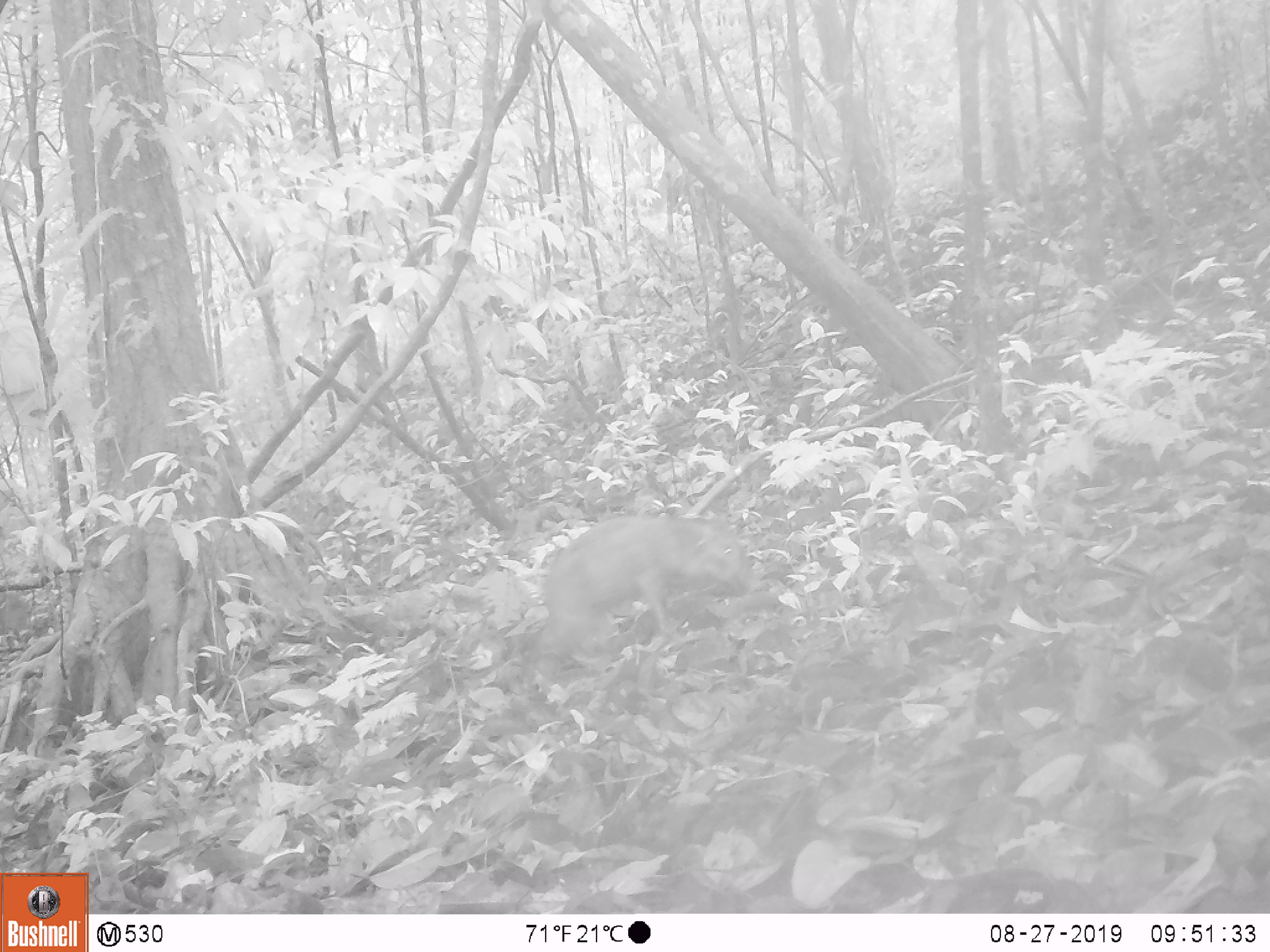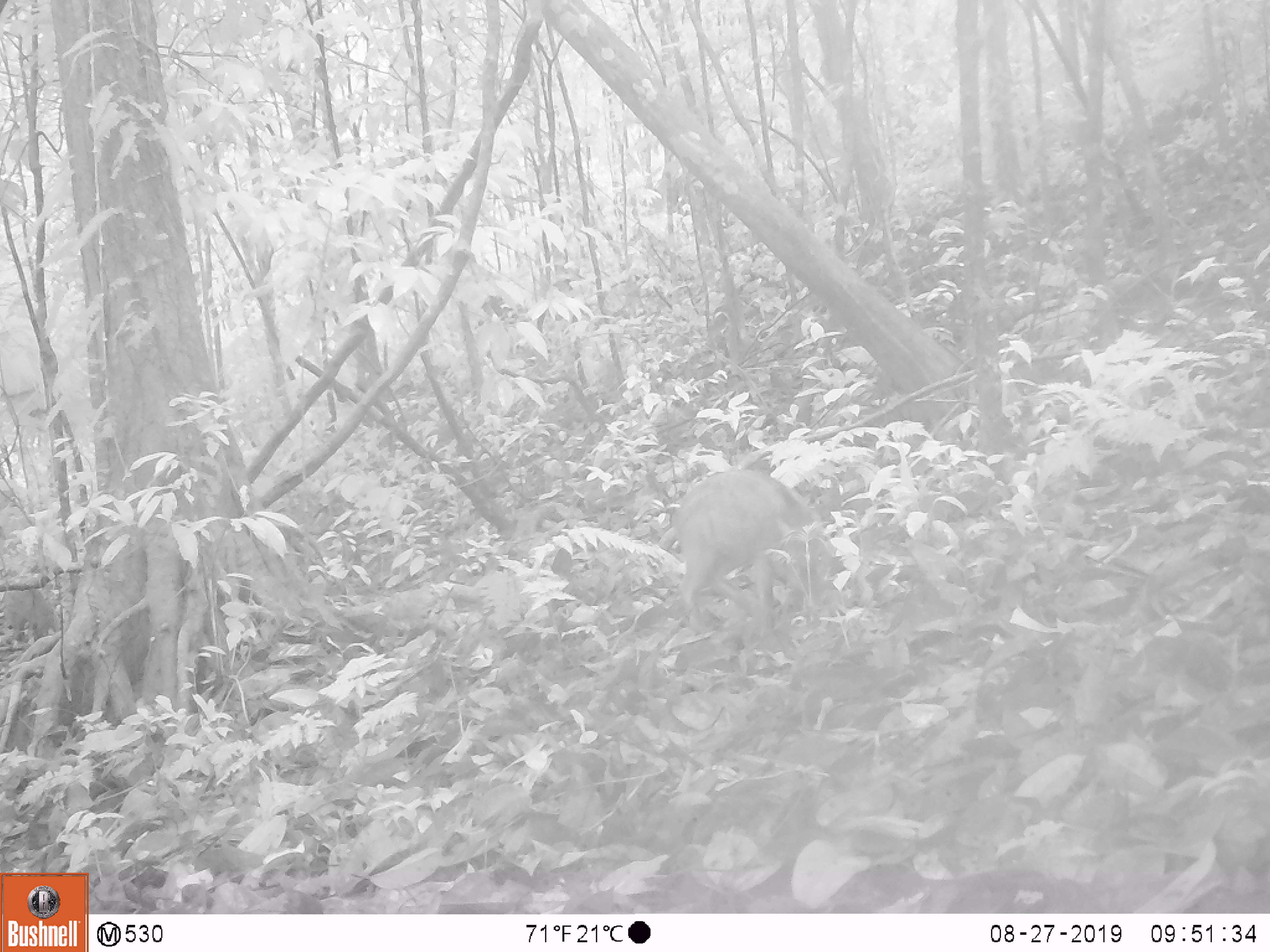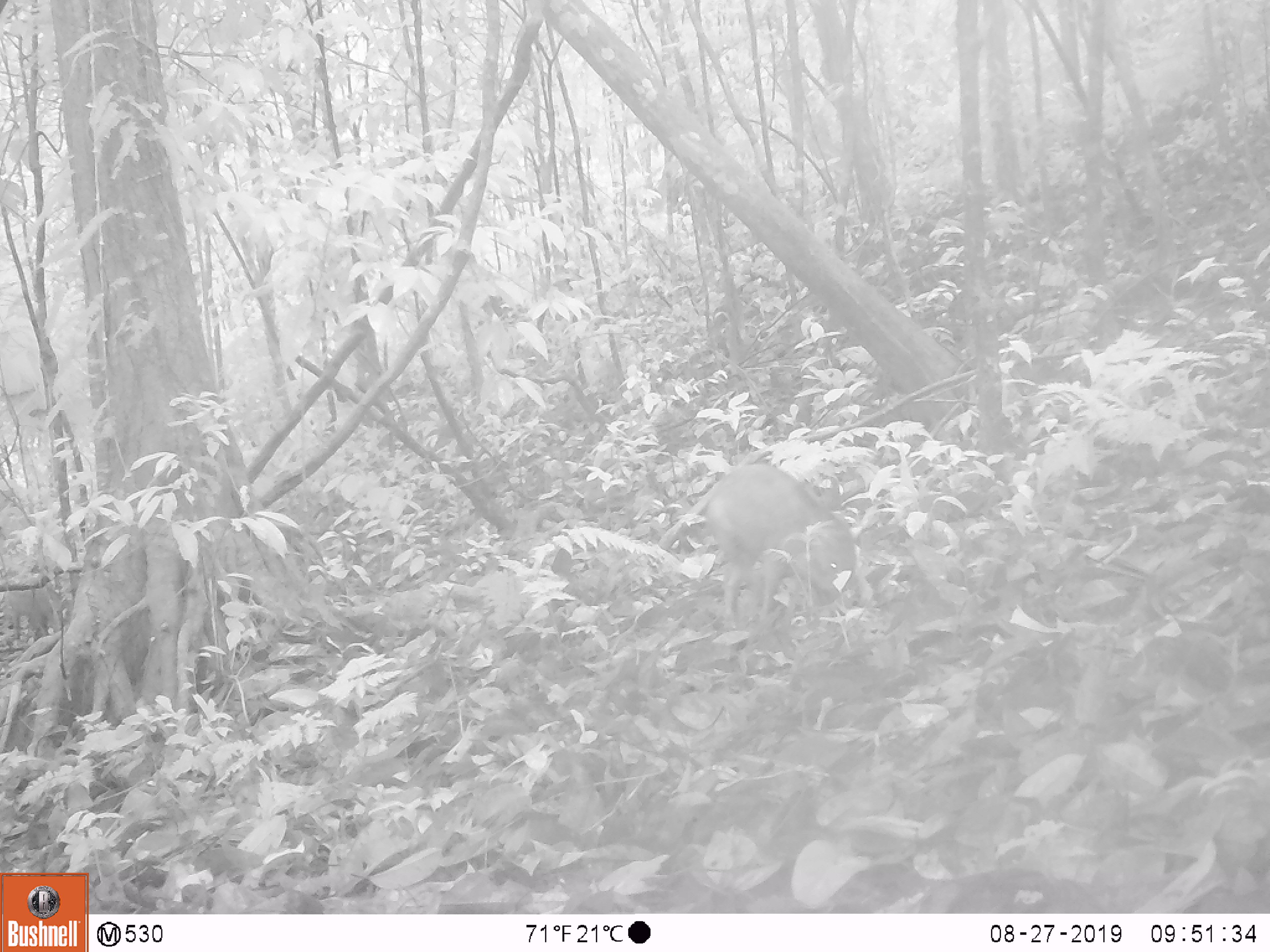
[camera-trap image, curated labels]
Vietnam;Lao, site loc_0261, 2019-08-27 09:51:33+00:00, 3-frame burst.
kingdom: Animalia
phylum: Chordata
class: Mammalia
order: Artiodactyla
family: Suidae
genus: Sus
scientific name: Sus scrofa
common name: eurasian wild pig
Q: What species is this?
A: Eurasian wild pig (Sus scrofa).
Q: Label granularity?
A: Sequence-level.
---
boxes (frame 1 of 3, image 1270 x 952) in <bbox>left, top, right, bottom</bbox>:
eurasian wild pig: <bbox>542, 515, 752, 642</bbox>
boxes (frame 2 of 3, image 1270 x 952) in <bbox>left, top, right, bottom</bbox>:
eurasian wild pig: <bbox>673, 469, 836, 642</bbox>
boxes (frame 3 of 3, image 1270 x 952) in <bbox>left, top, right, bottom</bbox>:
eurasian wild pig: <bbox>704, 461, 858, 622</bbox>